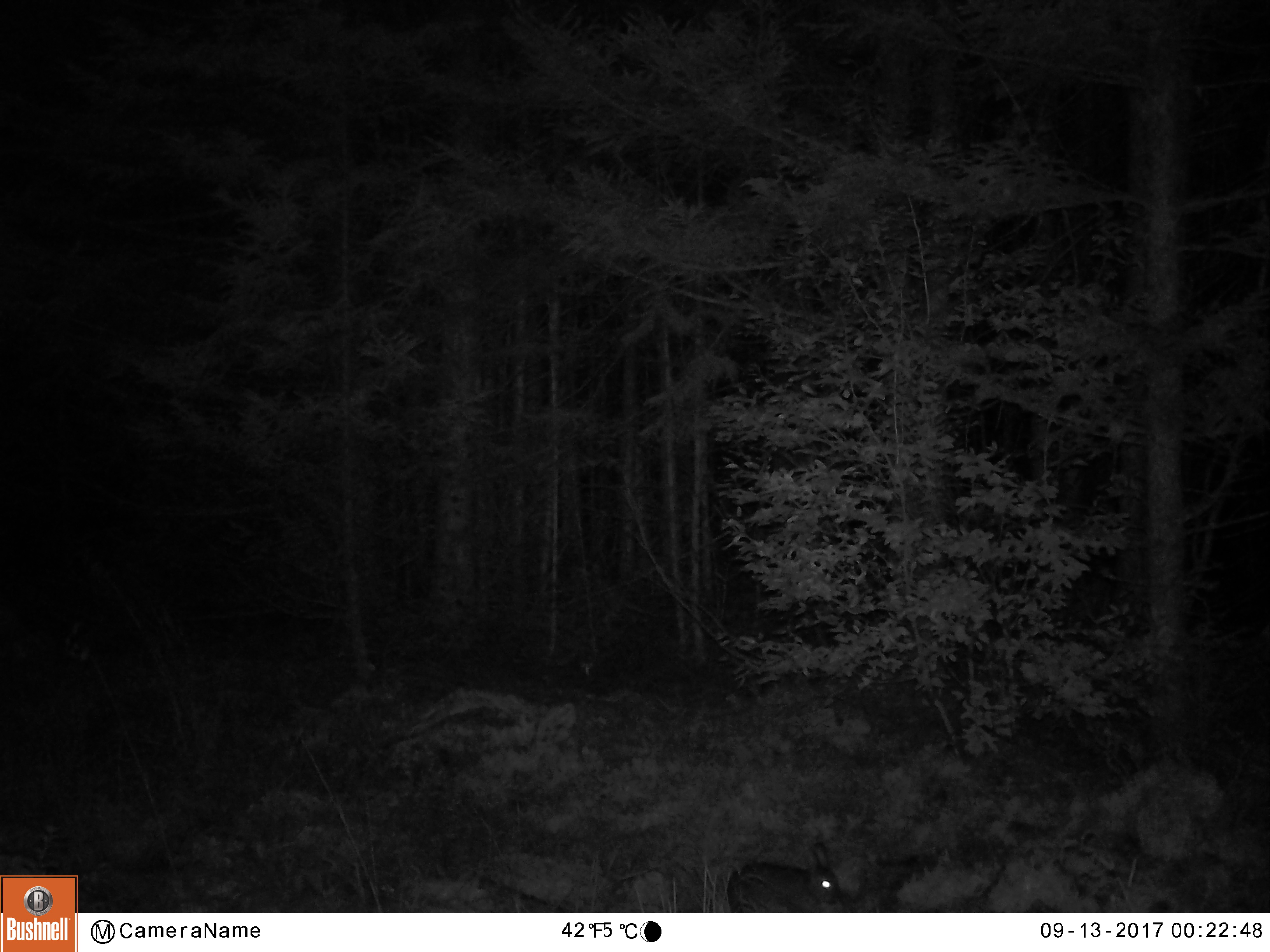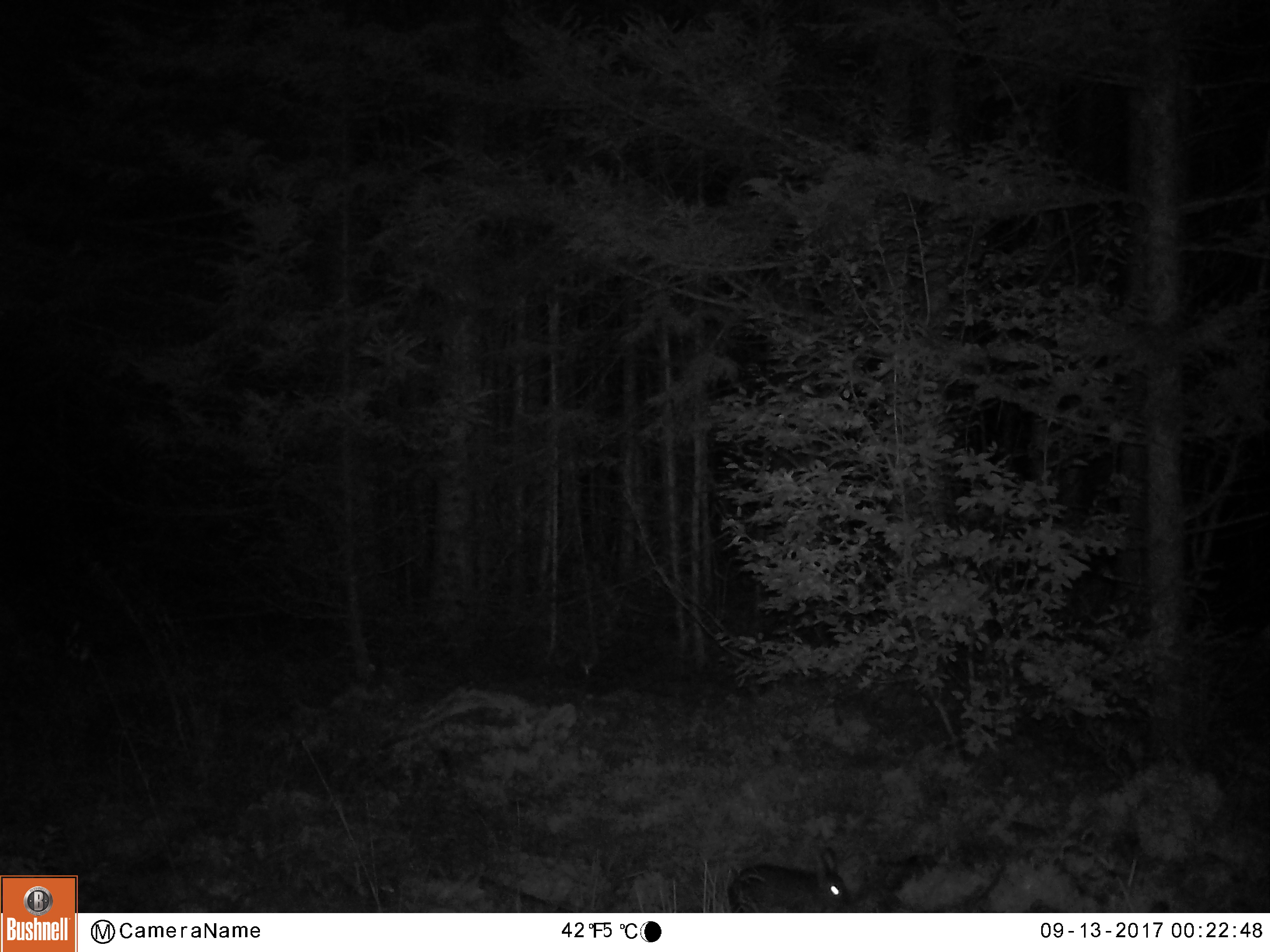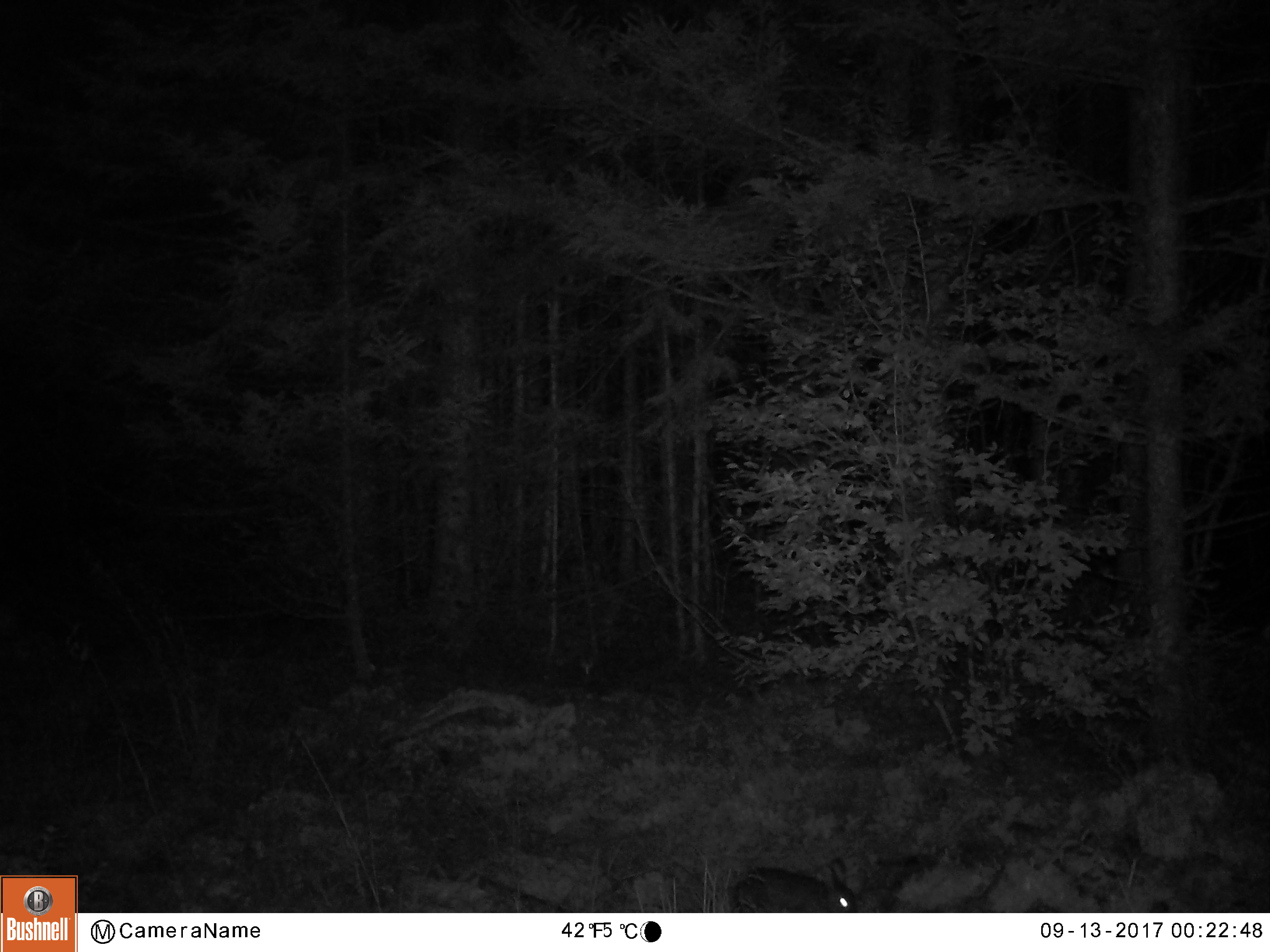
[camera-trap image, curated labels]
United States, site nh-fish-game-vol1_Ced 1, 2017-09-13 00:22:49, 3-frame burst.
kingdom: Animalia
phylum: Chordata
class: Mammalia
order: Lagomorpha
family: Leporidae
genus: Lepus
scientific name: Lepus americanus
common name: snowshoe hare